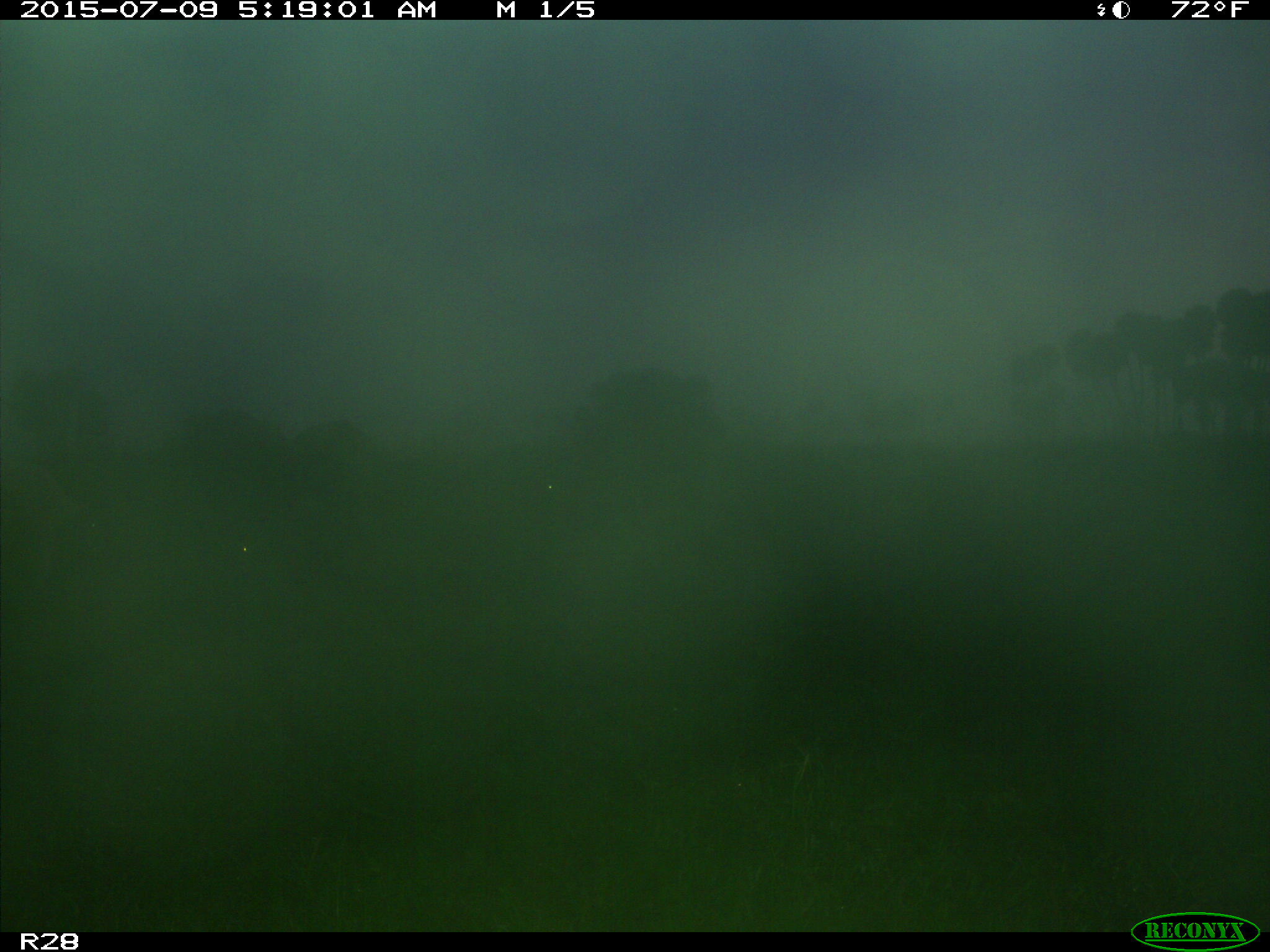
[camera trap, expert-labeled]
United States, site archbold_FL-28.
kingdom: Animalia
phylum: Chordata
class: Mammalia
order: Artiodactyla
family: Bovidae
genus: Bos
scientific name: Bos taurus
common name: domestic cow